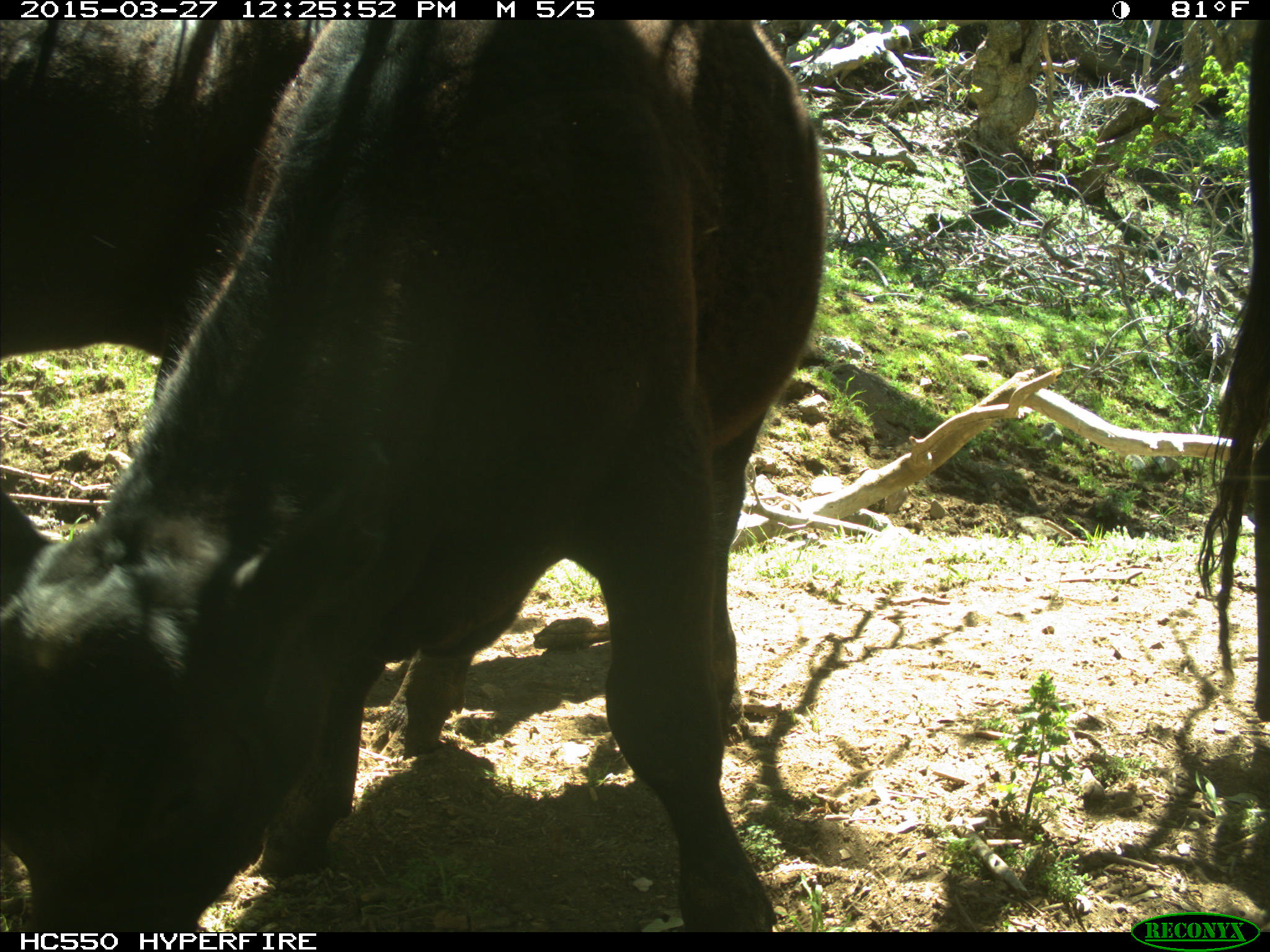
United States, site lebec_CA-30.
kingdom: Animalia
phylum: Chordata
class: Mammalia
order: Artiodactyla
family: Bovidae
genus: Bos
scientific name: Bos taurus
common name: domestic cow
Bos taurus (domestic cow).